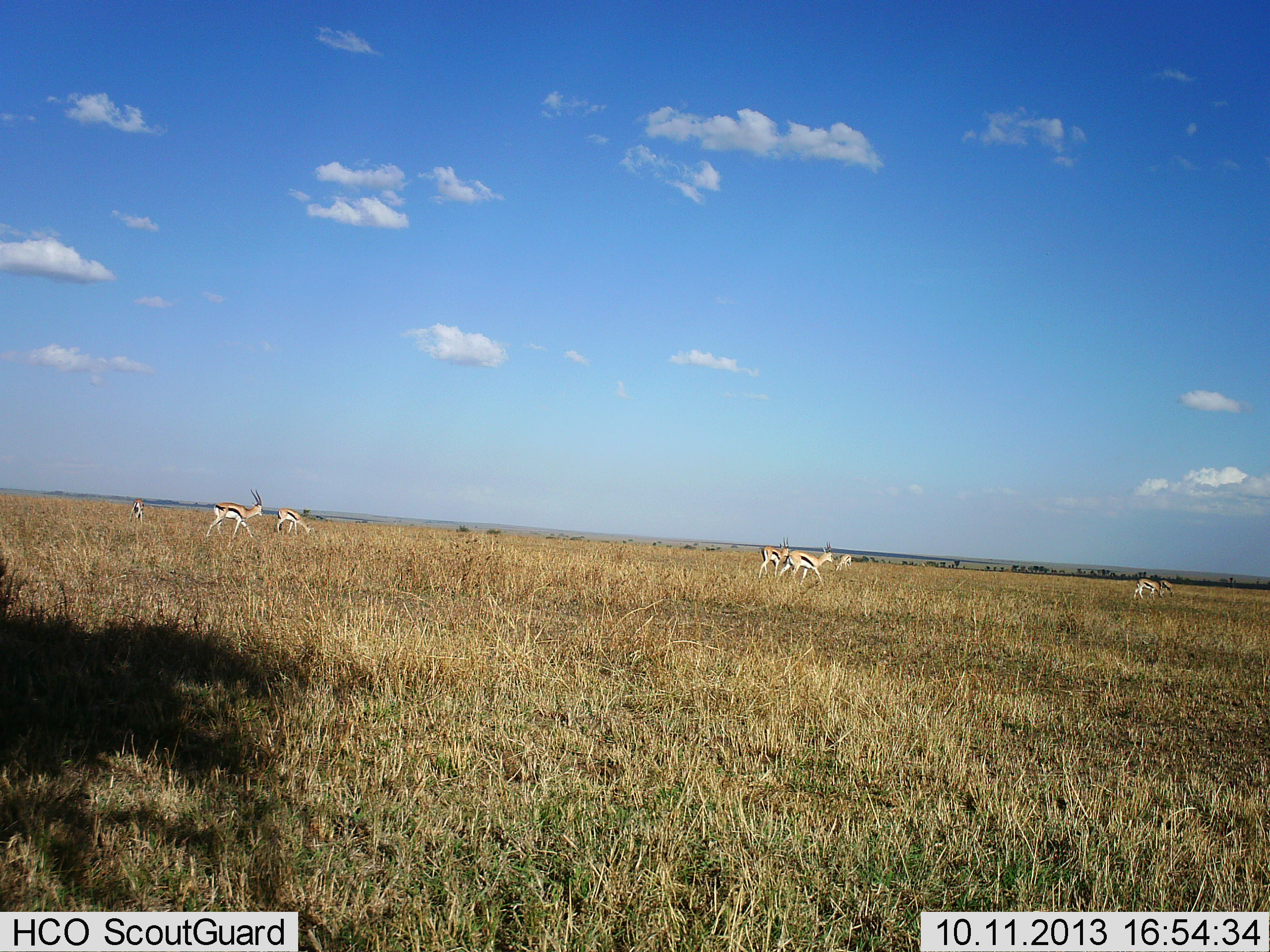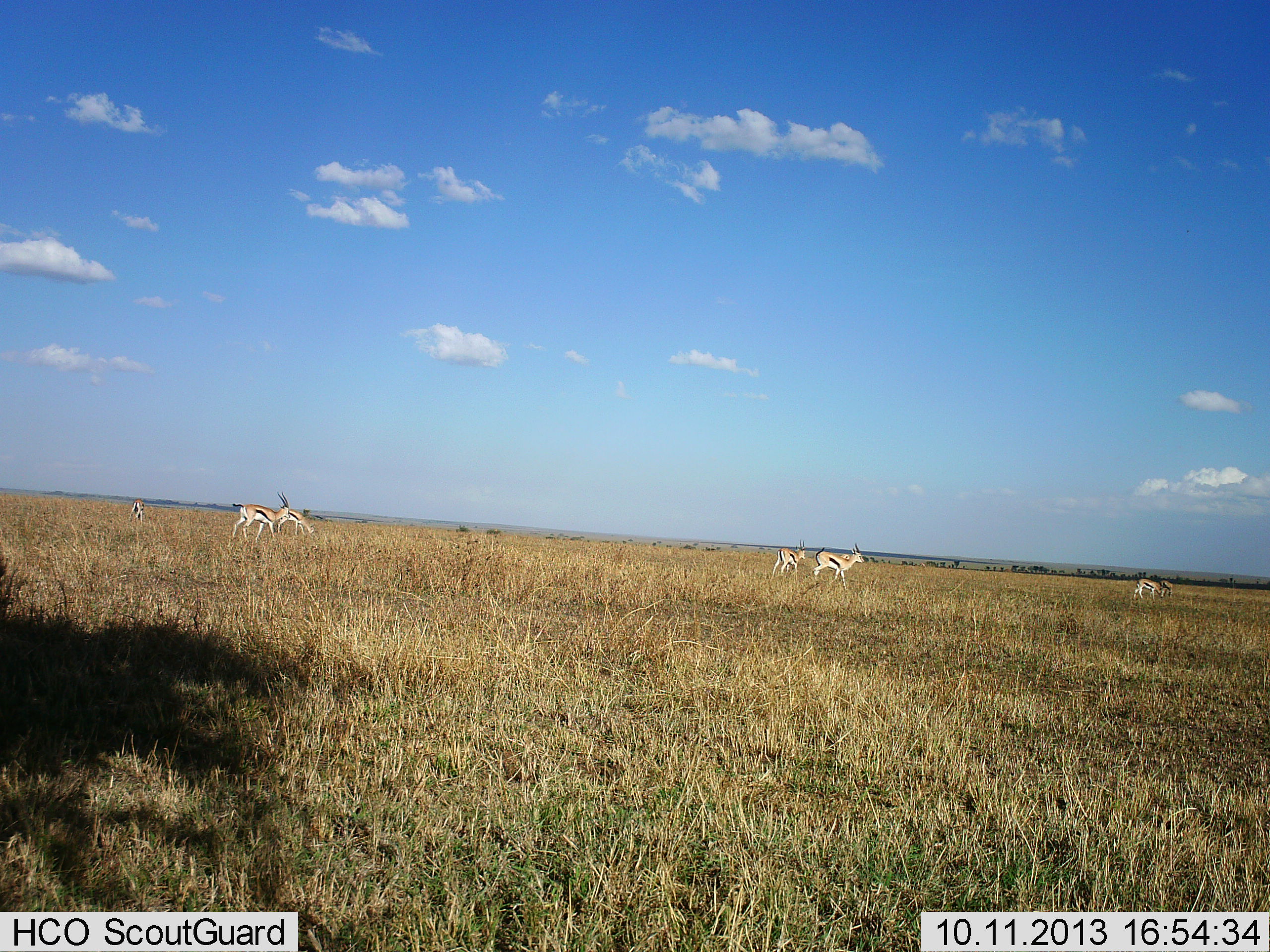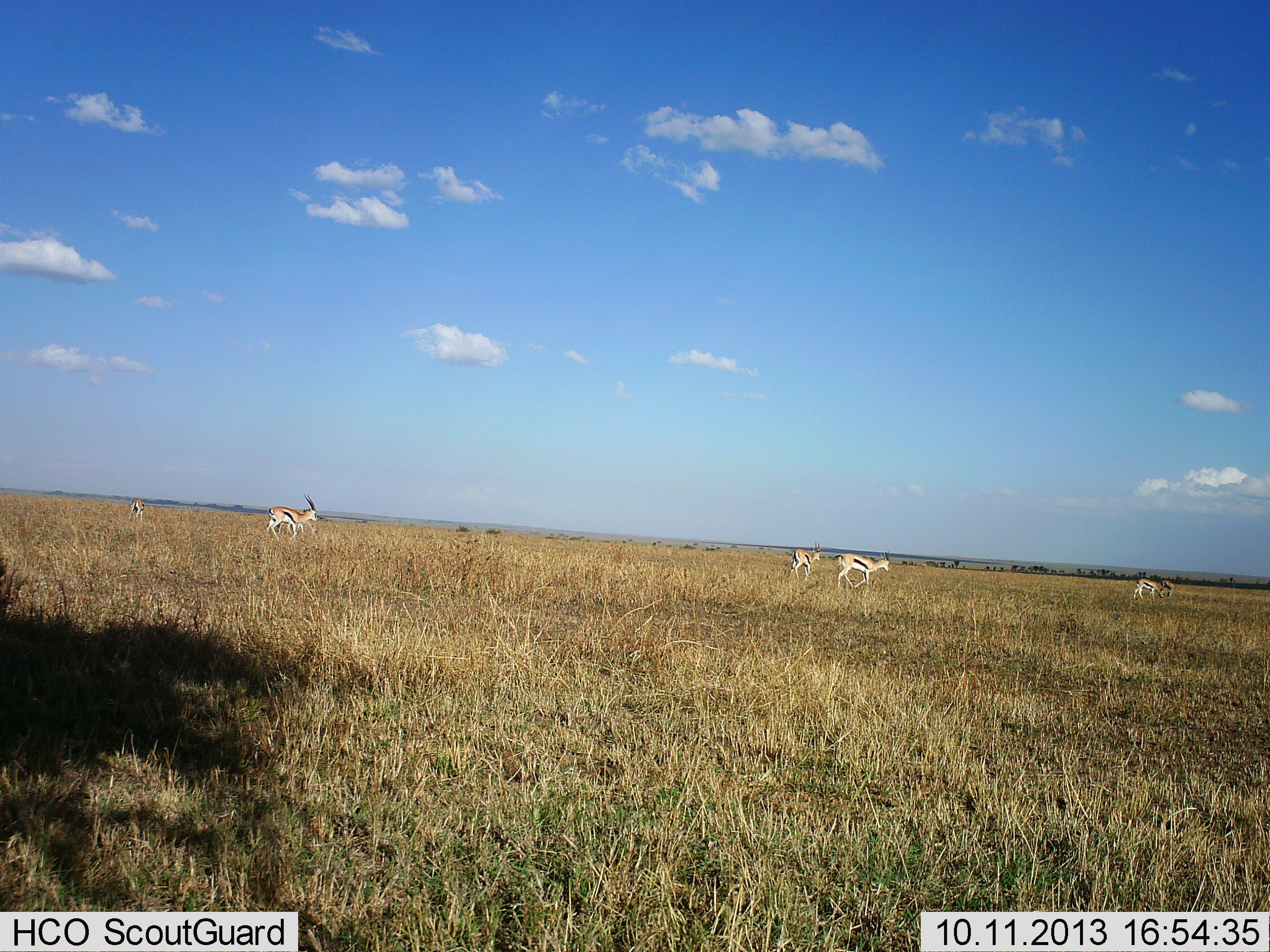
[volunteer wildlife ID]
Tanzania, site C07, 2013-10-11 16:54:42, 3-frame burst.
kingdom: Animalia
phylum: Chordata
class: Mammalia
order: Artiodactyla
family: Bovidae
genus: Eudorcas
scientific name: Eudorcas thomsonii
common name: thomson's gazelle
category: gazellethomsons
Gazellethomsons (thomson's gazelle) (Eudorcas thomsonii), count 6. Behavior (volunteer vote fractions): standing 26%, resting 0%, moving 95%, interacting 0%. Young present (vote fraction): 0%. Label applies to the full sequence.